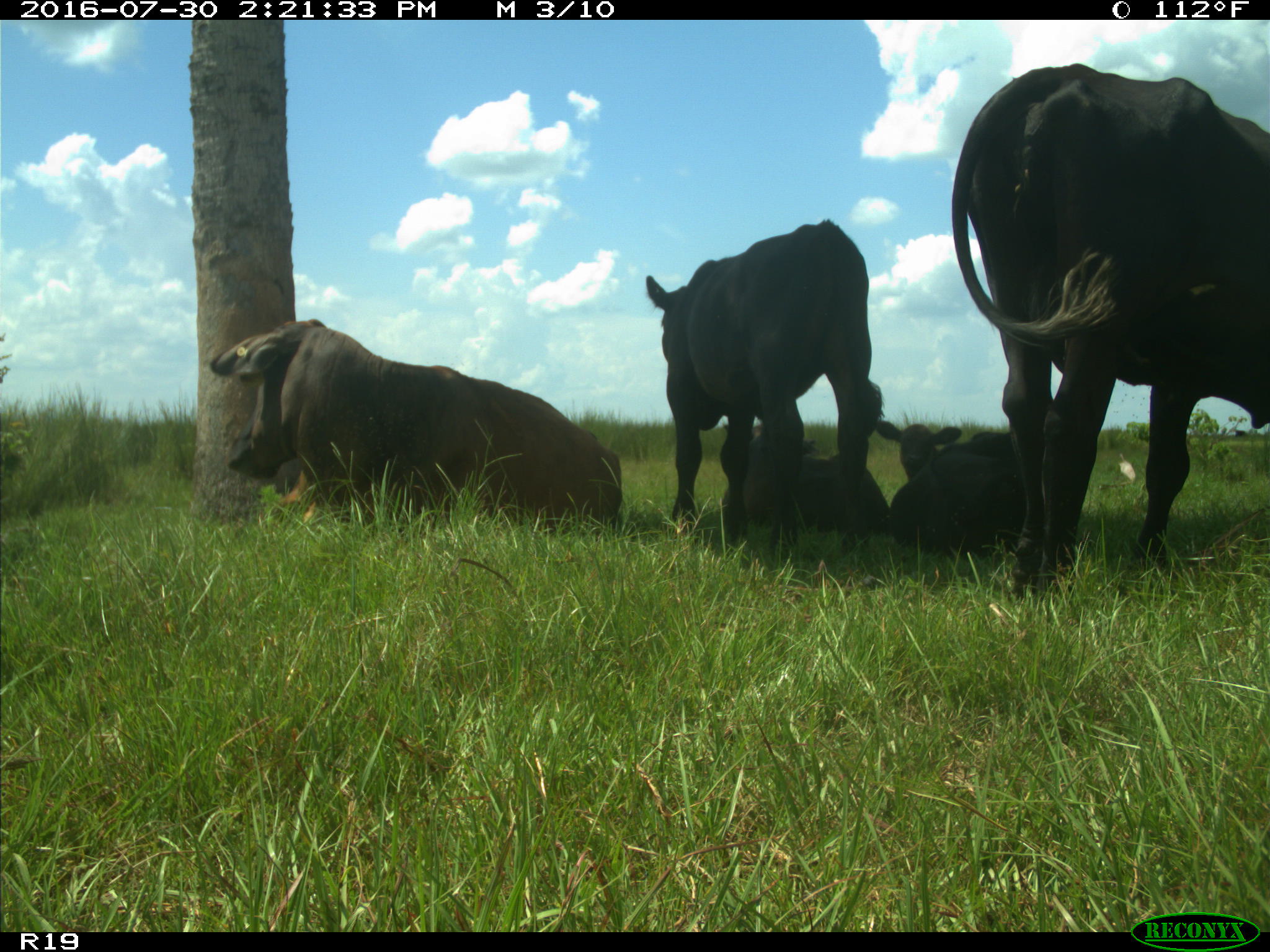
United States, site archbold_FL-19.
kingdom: Animalia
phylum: Chordata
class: Mammalia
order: Artiodactyla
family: Bovidae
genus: Bos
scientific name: Bos taurus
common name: domestic cow